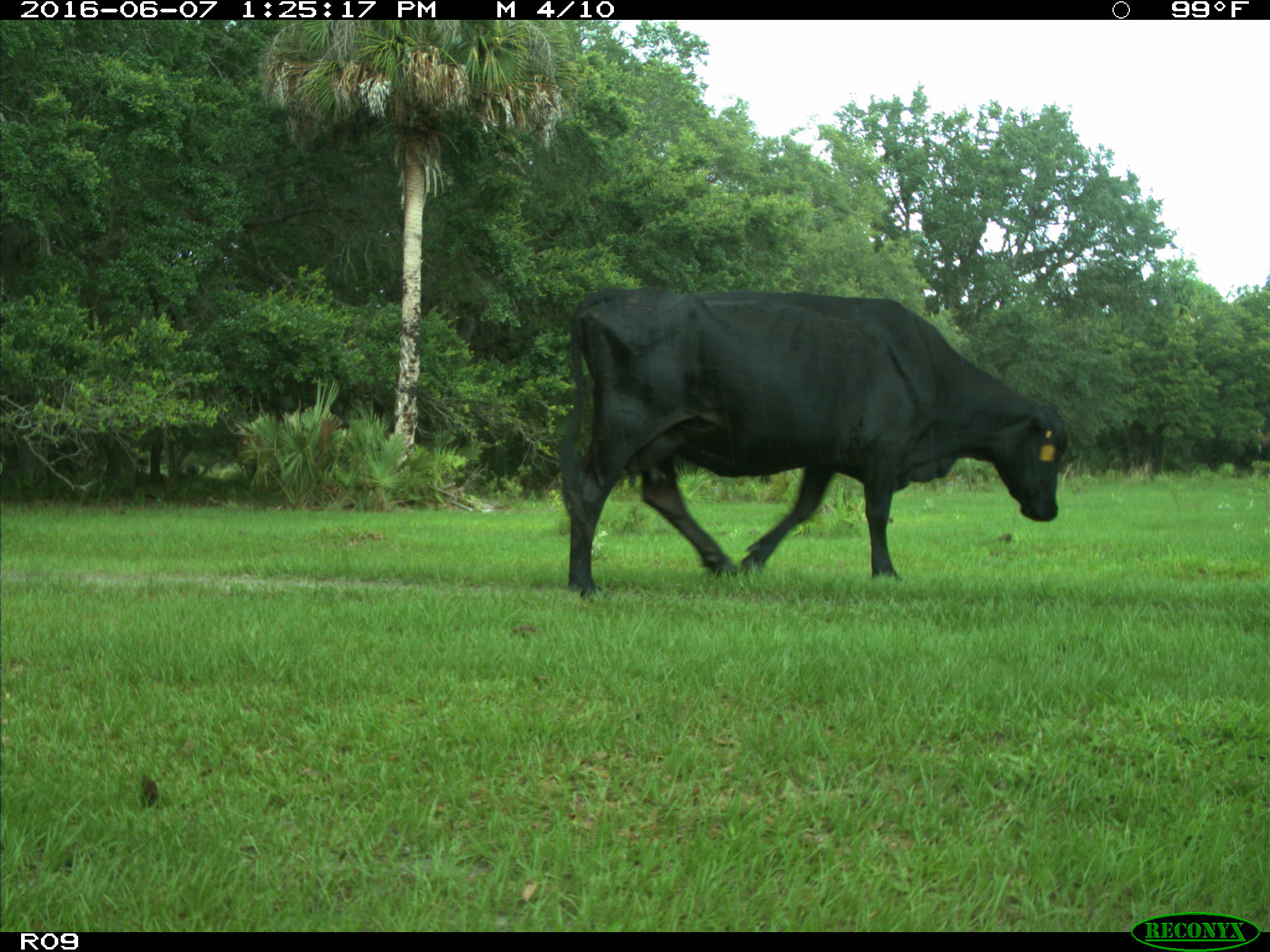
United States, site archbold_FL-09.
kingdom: Animalia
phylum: Chordata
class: Mammalia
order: Artiodactyla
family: Bovidae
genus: Bos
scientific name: Bos taurus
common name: domestic cow